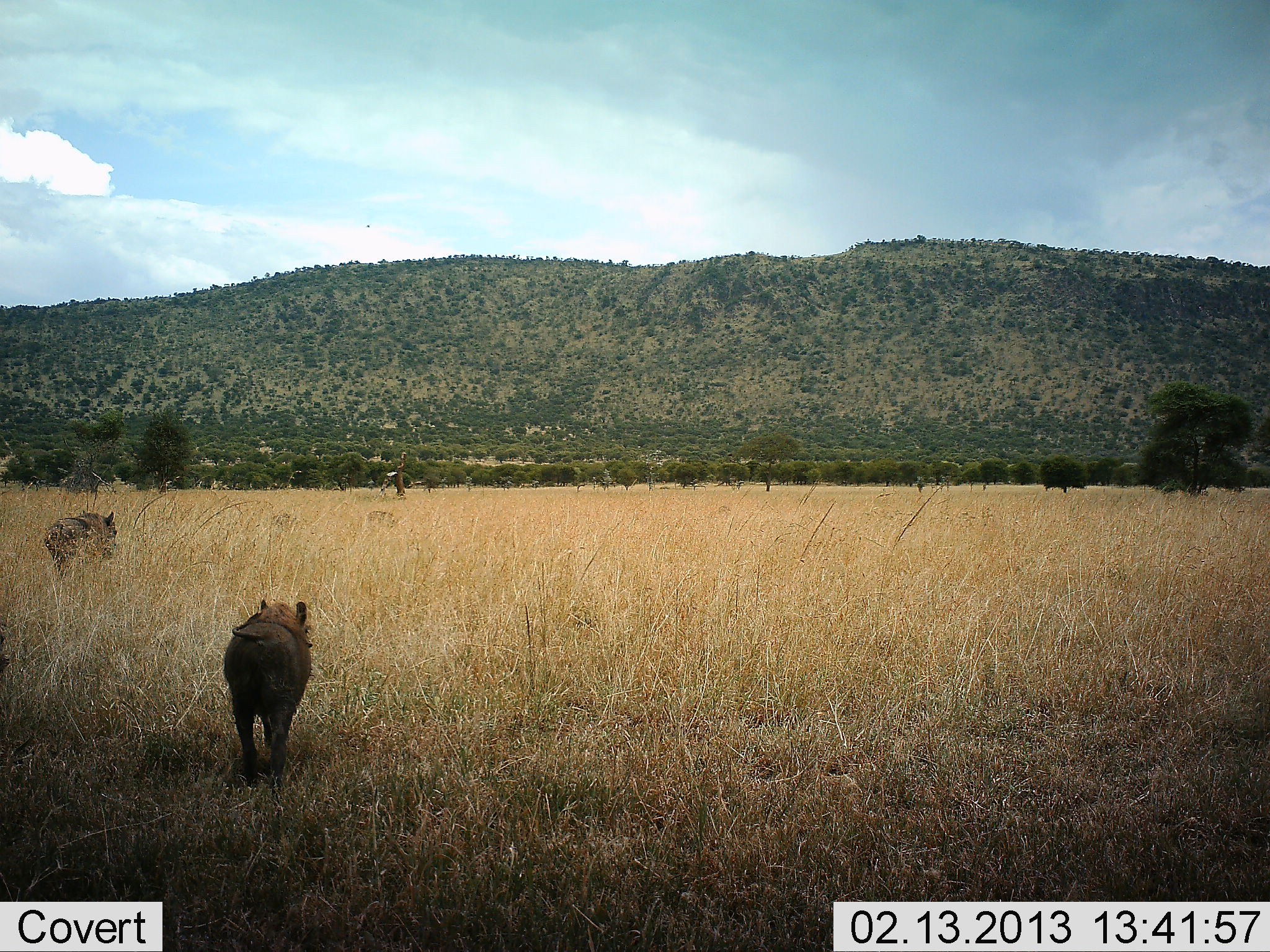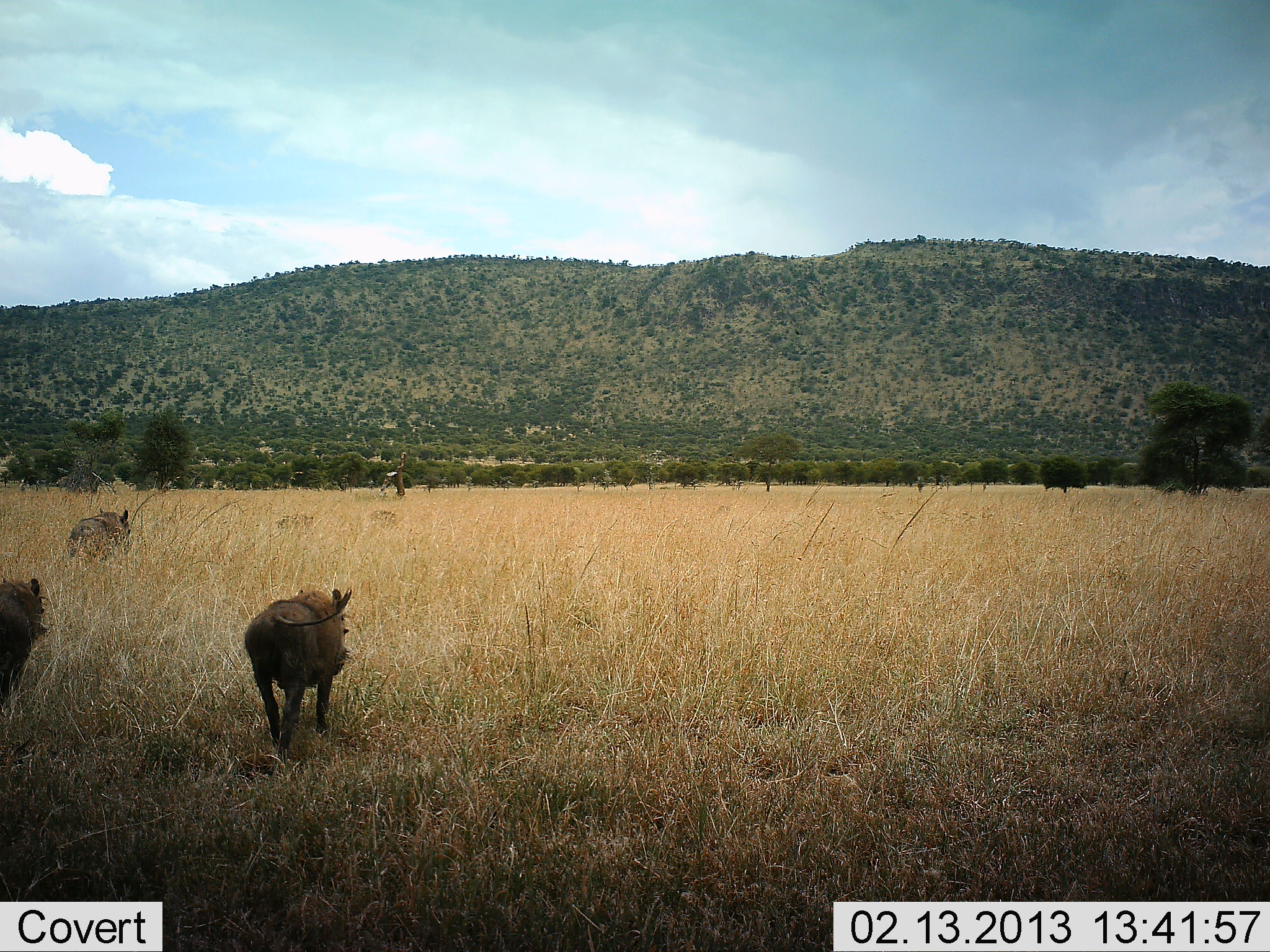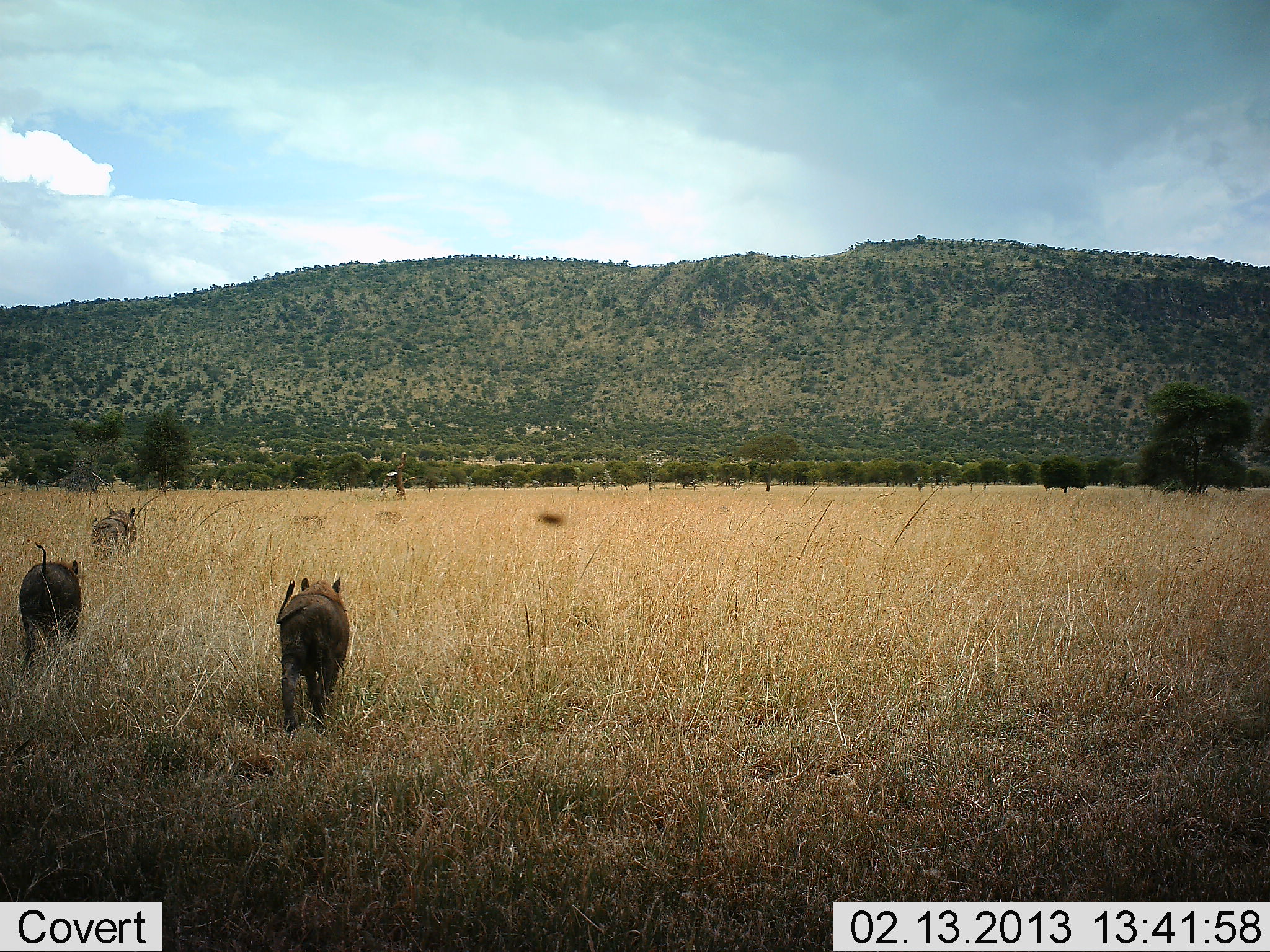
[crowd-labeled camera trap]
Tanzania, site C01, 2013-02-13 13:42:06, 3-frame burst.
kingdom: Animalia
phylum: Chordata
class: Mammalia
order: Artiodactyla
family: Suidae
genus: Phacochoerus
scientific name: Phacochoerus africanus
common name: warthog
Warthog (Phacochoerus africanus), count 5. Behavior (volunteer vote fractions): standing 0%, resting 4%, moving 100%, interacting 0%. Young present (vote fraction): 0%. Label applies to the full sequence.